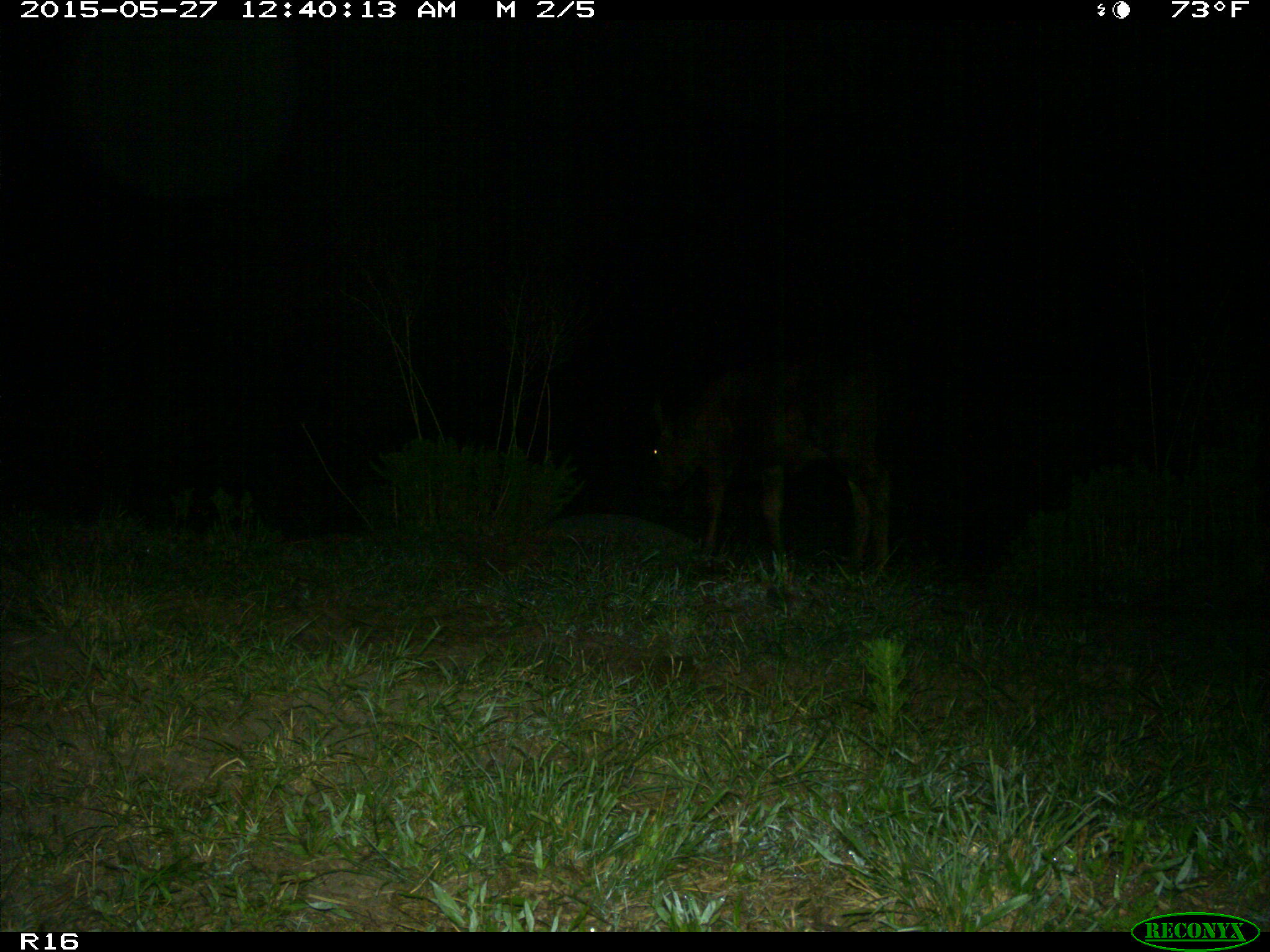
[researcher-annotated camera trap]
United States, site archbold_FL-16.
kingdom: Animalia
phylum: Chordata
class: Mammalia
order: Artiodactyla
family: Bovidae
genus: Bos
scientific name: Bos taurus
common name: domestic cow